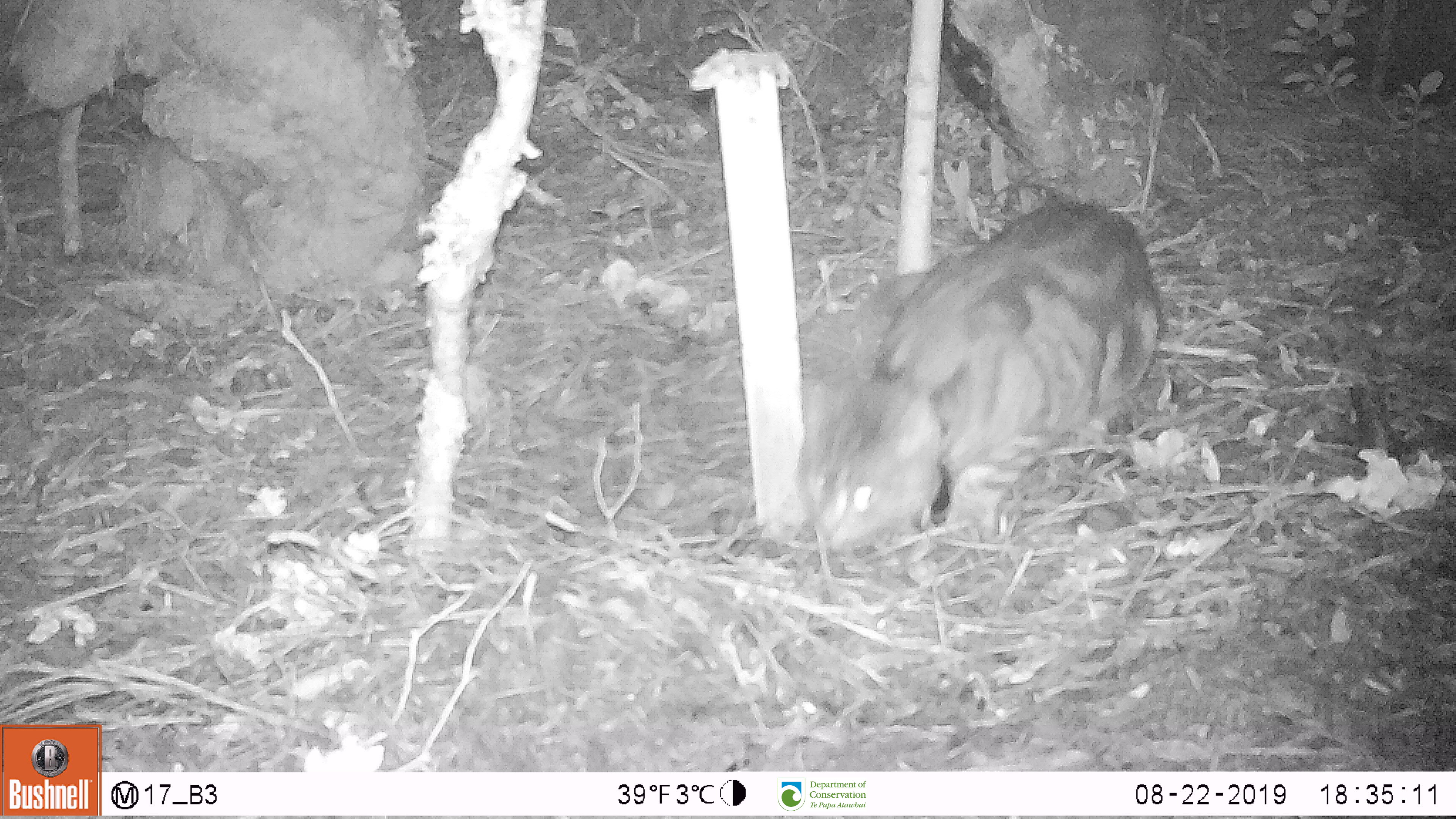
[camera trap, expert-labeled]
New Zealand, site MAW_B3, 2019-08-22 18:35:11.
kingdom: Animalia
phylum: Chordata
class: Mammalia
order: Carnivora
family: Felidae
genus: Felis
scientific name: Felis catus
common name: domestic cat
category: cat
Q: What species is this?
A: Cat (domestic cat) (Felis catus).